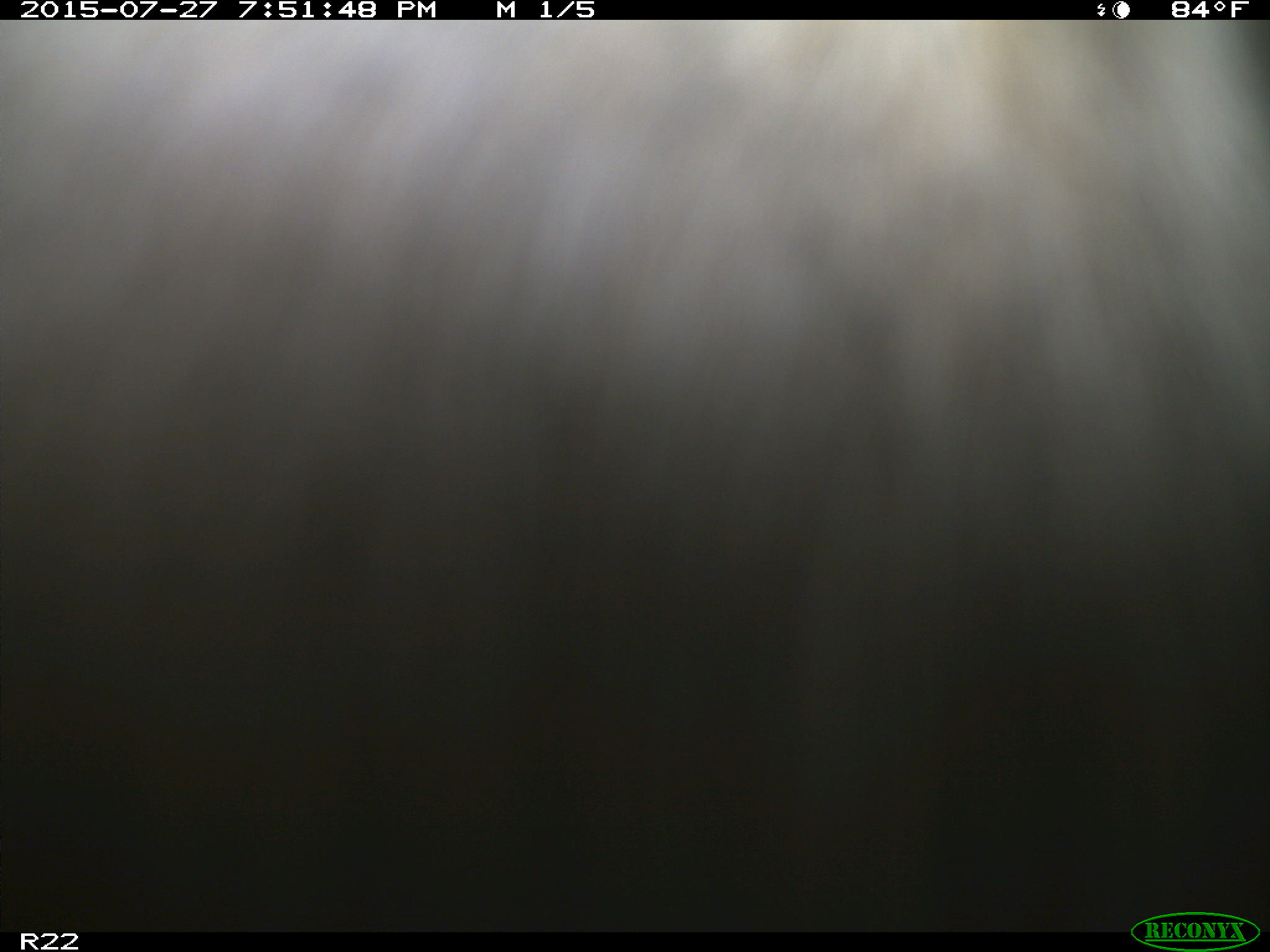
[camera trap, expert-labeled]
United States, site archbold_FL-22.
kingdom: Animalia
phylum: Chordata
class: Mammalia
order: Artiodactyla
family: Bovidae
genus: Bos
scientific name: Bos taurus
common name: domestic cow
Bos taurus (domestic cow).